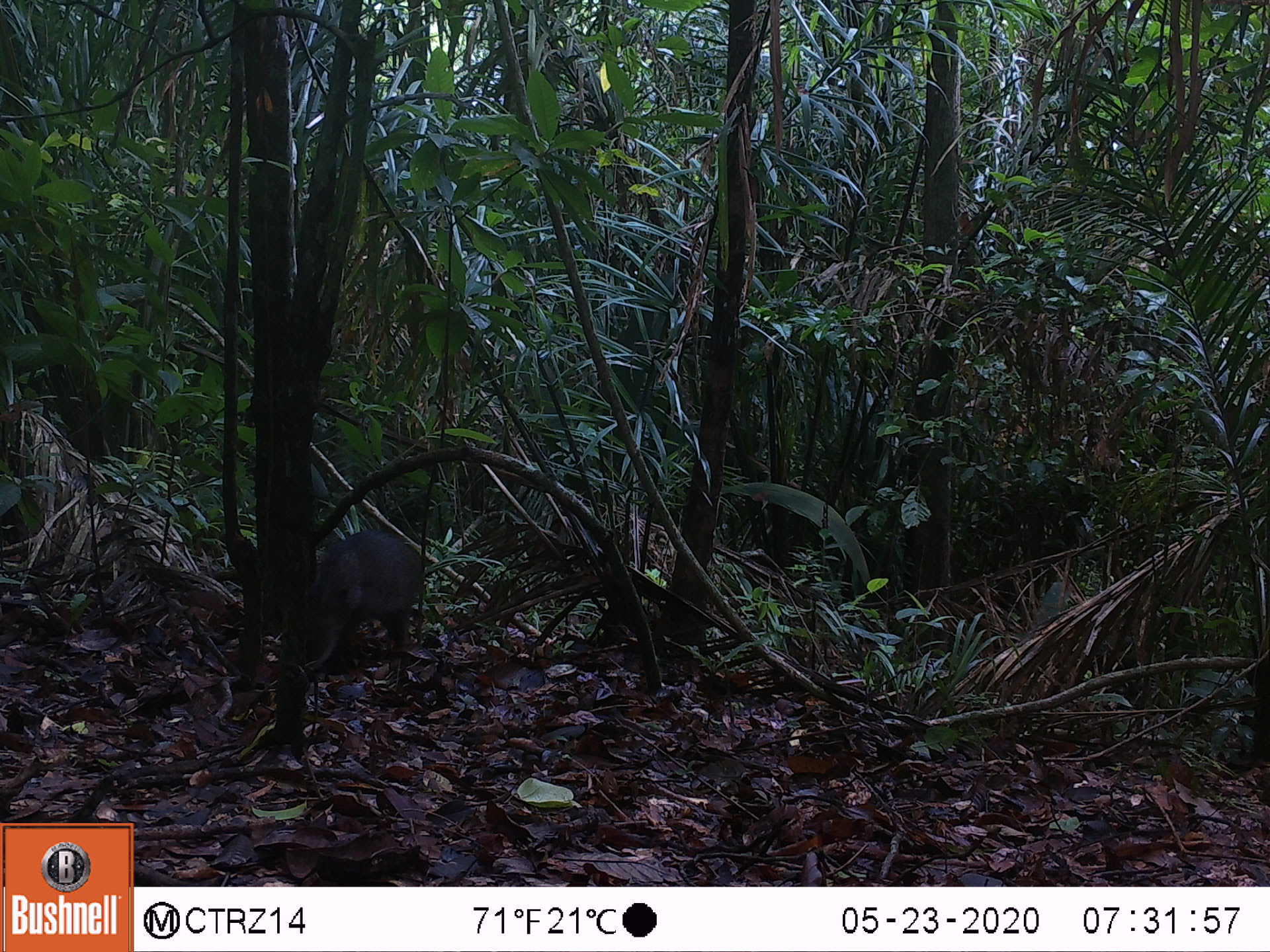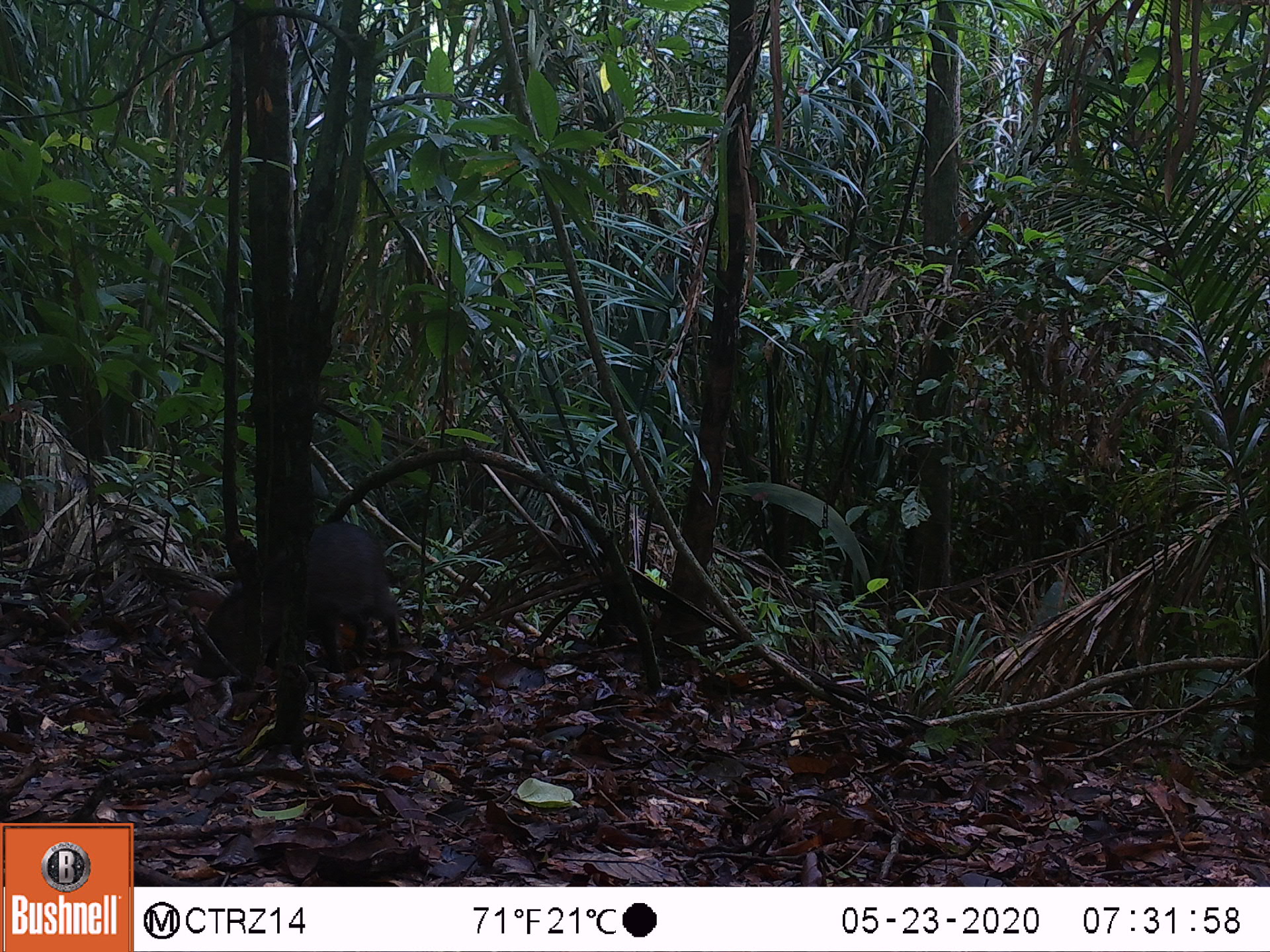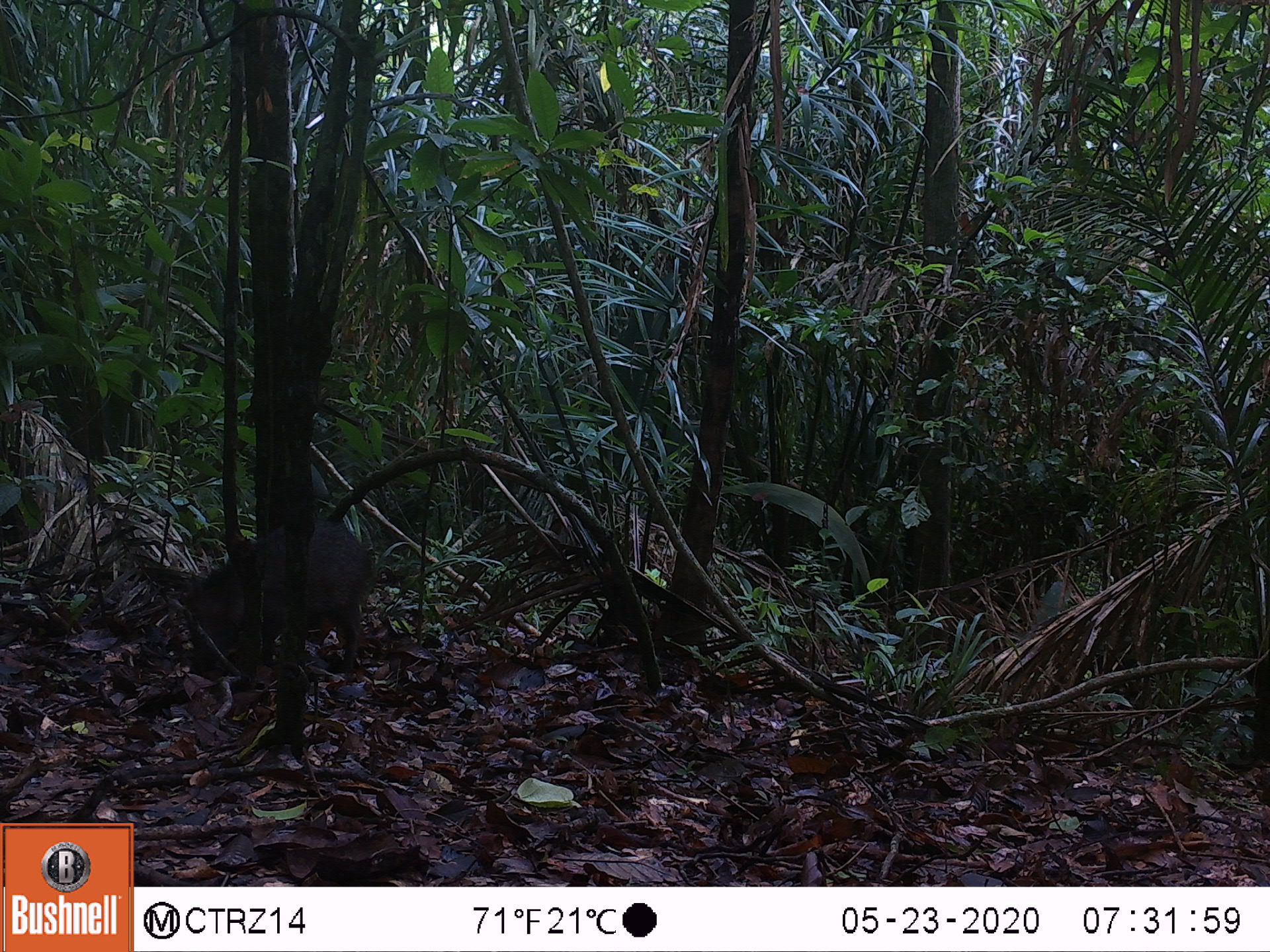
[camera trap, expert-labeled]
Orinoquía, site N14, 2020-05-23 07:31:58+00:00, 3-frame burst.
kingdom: Animalia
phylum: Chordata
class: Mammalia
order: Artiodactyla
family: Tayassuidae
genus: Pecari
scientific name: Pecari tajacu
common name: collared peccary